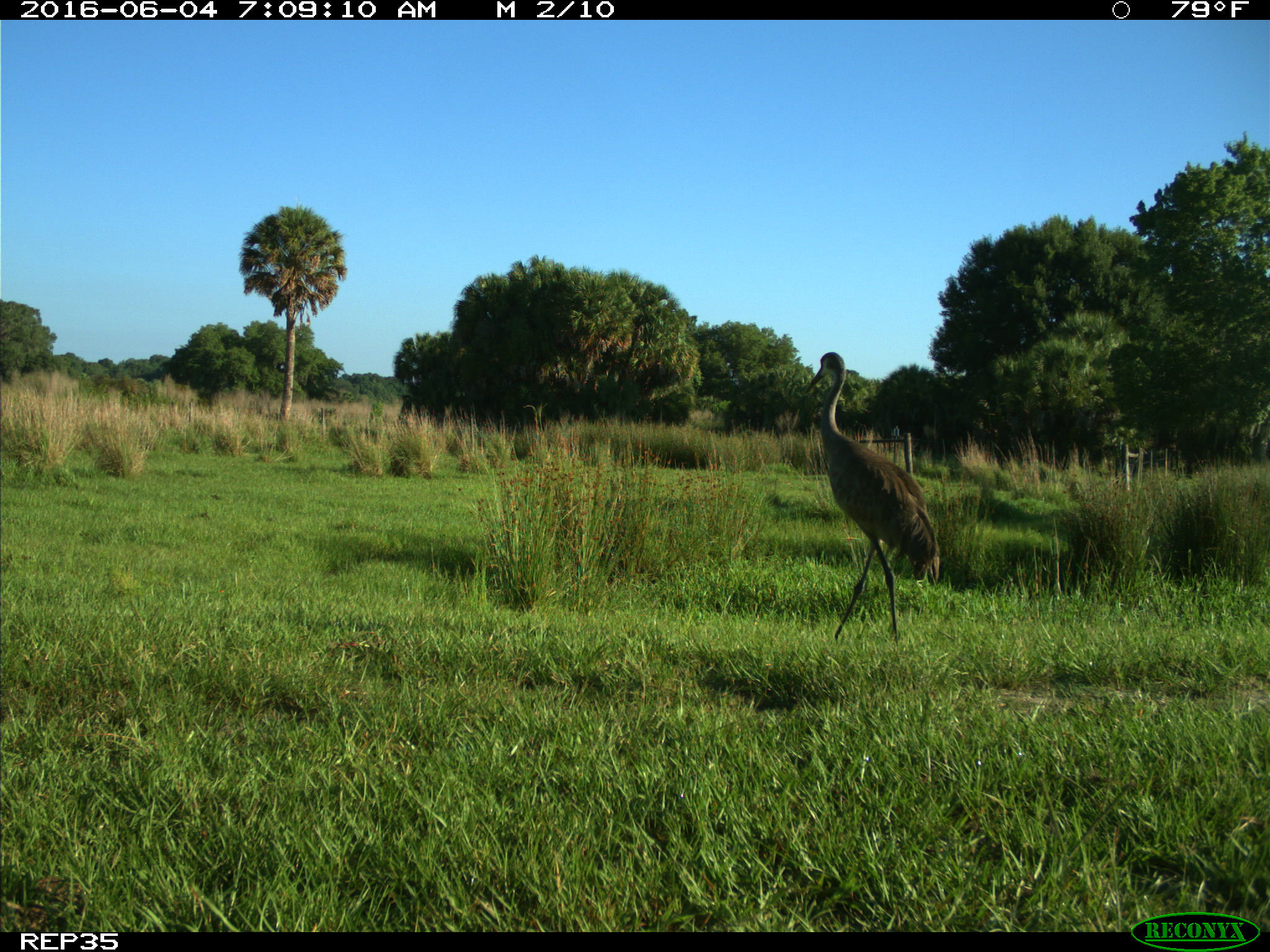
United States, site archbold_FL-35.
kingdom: Animalia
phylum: Chordata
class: Aves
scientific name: Aves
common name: birds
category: unidentified bird